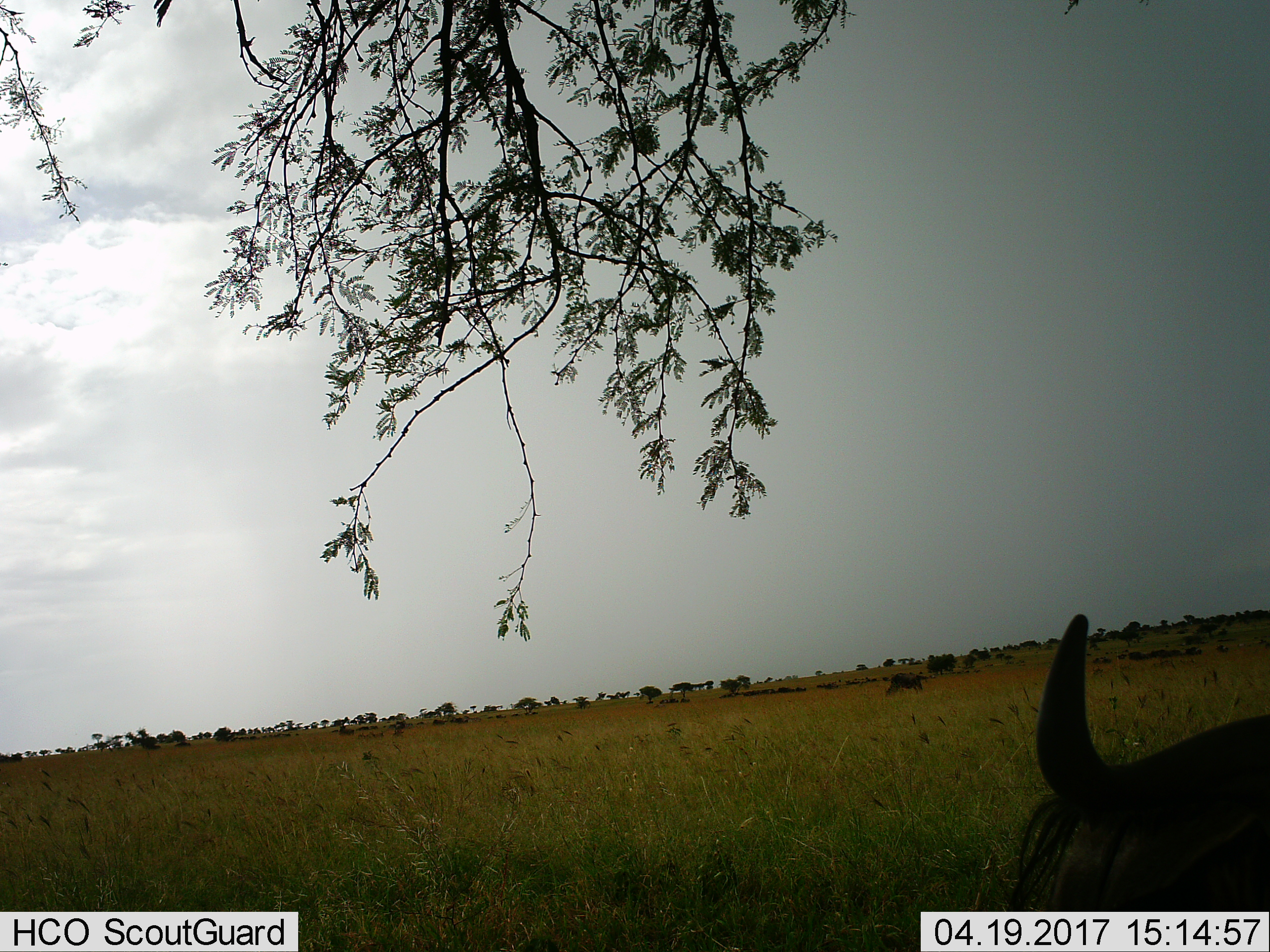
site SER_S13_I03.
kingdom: Animalia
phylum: Chordata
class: Mammalia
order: Artiodactyla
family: Bovidae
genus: Connochaetes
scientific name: Connochaetes taurinus taurinus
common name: blue wildebeest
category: wildebeestblue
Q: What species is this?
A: Wildebeestblue (blue wildebeest) (Connochaetes taurinus taurinus).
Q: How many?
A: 11-50.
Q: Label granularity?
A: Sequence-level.